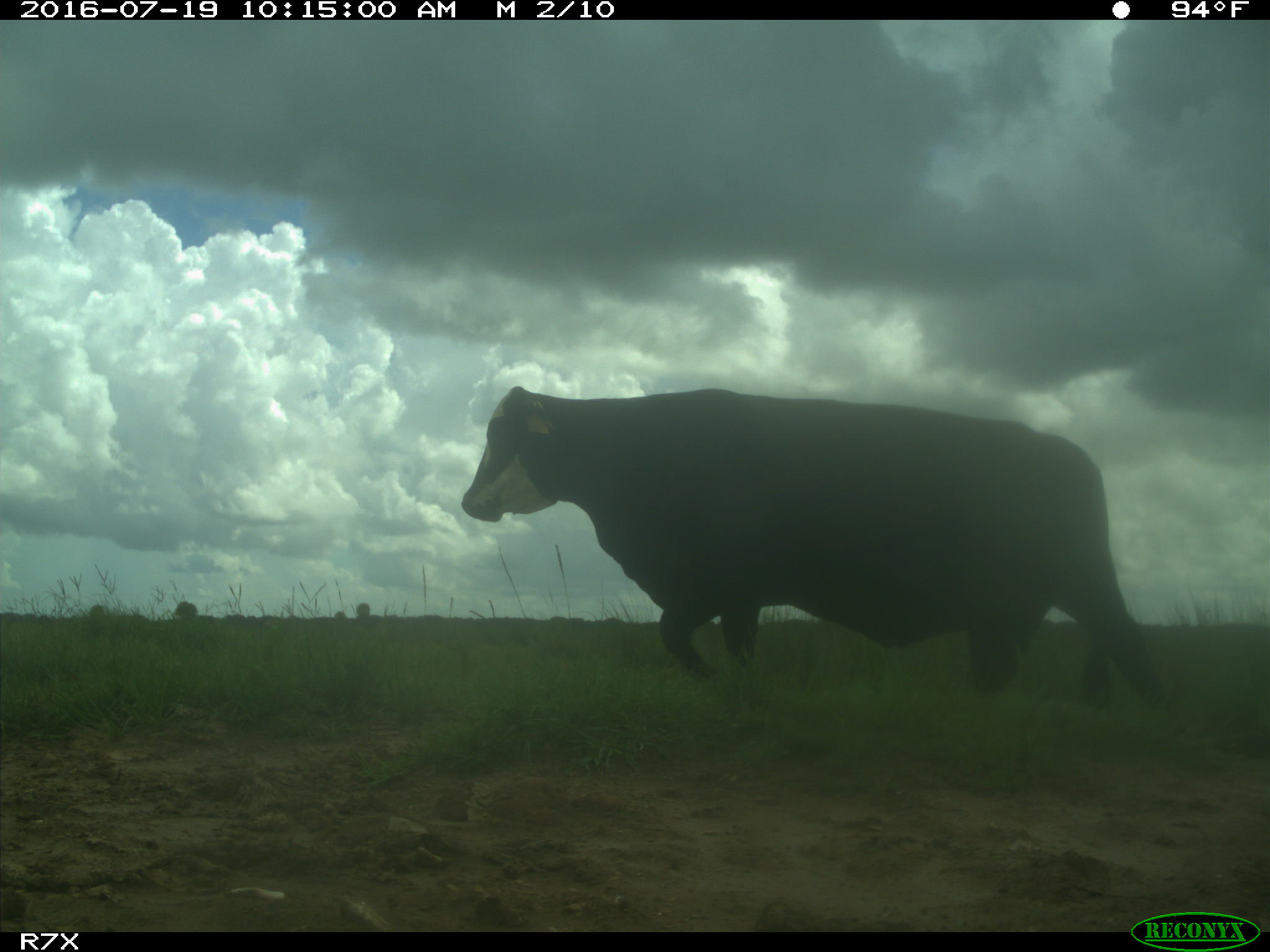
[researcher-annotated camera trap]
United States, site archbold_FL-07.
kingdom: Animalia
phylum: Chordata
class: Mammalia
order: Artiodactyla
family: Bovidae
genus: Bos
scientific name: Bos taurus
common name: domestic cow